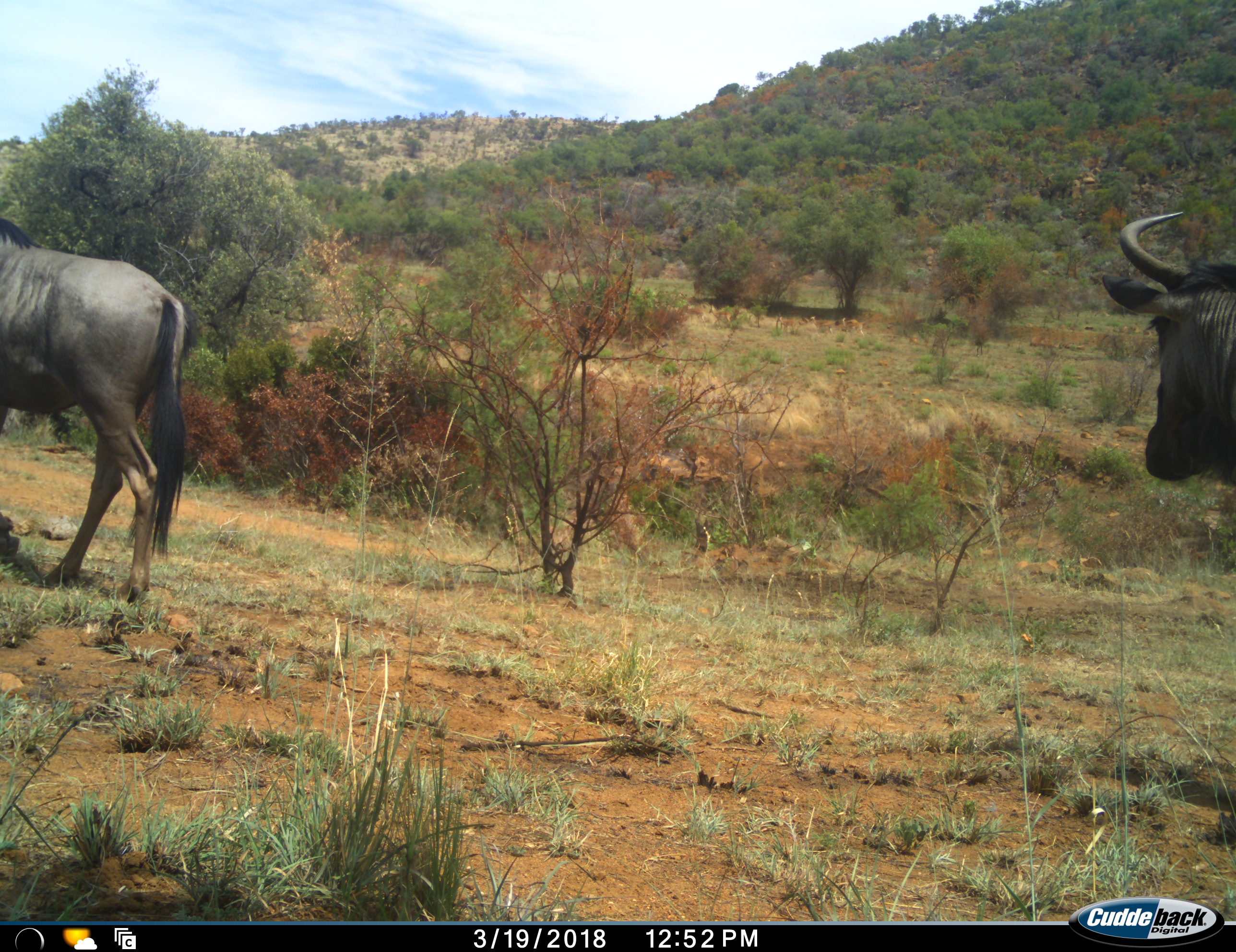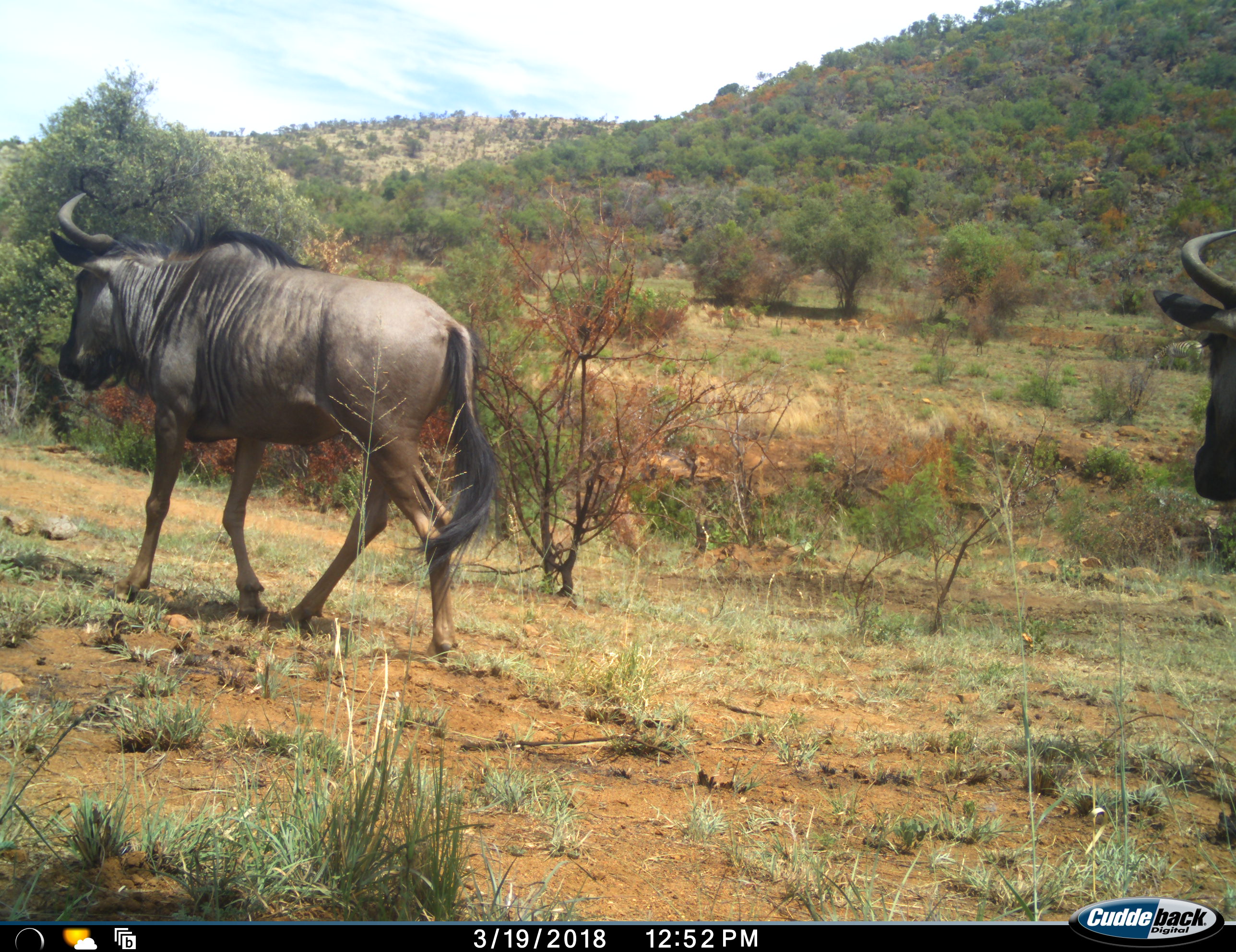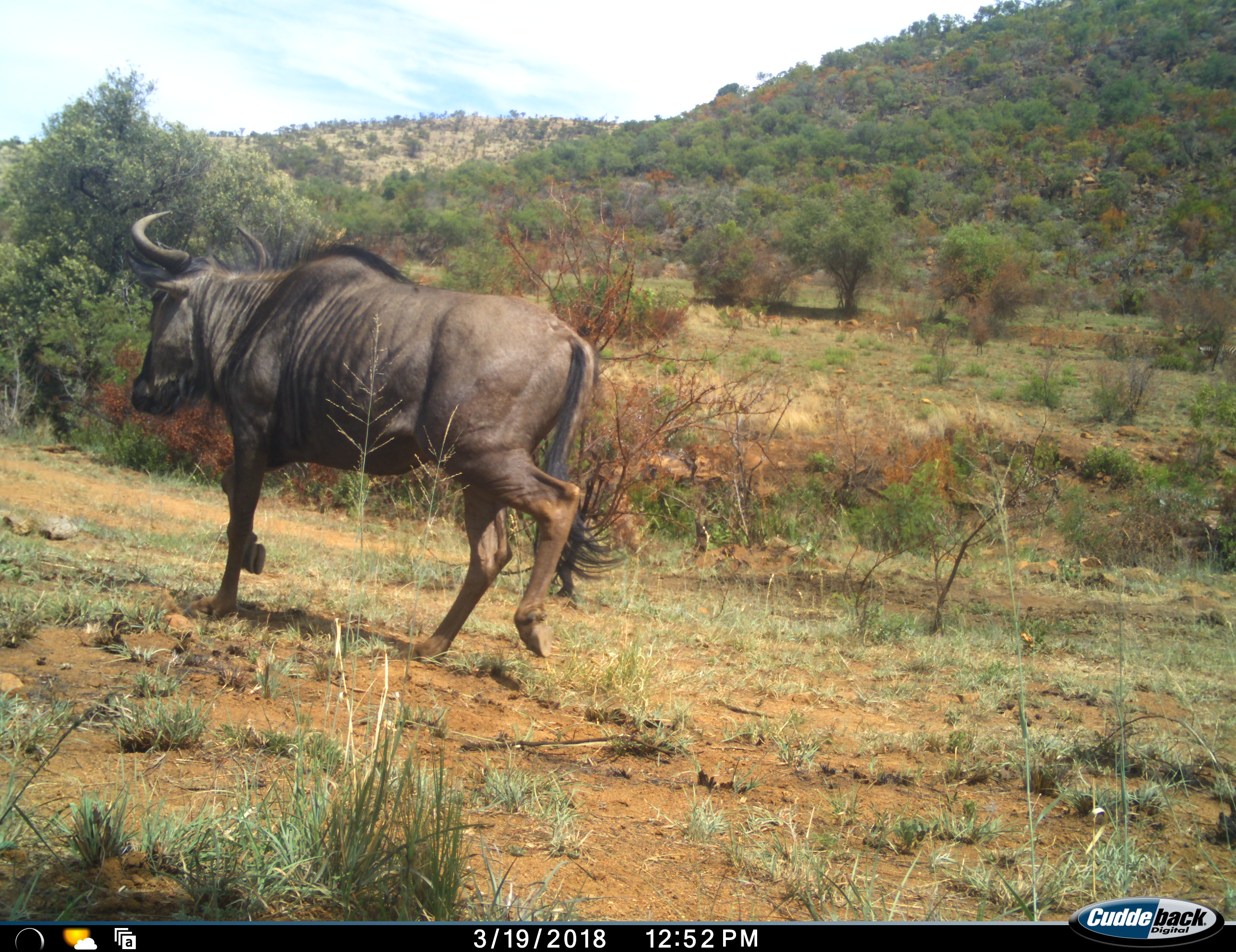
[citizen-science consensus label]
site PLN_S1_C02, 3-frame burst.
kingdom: Animalia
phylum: Chordata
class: Mammalia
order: Artiodactyla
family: Bovidae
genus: Connochaetes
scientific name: Connochaetes taurinus taurinus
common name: blue wildebeest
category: wildebeestblue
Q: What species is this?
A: Wildebeestblue (blue wildebeest) (Connochaetes taurinus taurinus).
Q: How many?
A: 2.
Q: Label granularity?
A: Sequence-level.